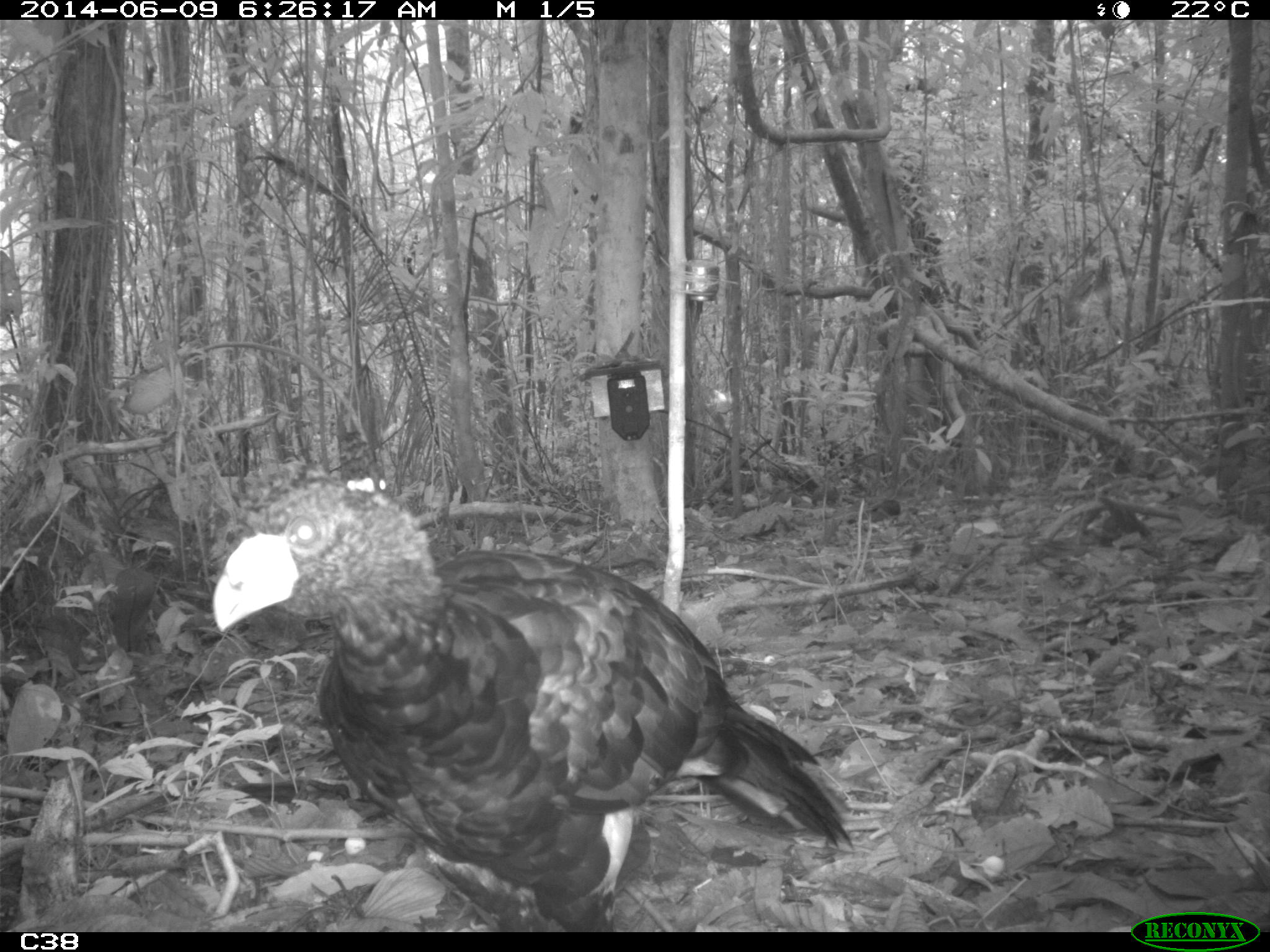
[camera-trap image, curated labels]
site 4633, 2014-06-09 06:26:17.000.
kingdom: Animalia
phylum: Chordata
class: Aves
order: Galliformes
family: Cracidae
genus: Crax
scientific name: Crax alector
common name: black curassow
Crax alector (black curassow), count 2, age adult.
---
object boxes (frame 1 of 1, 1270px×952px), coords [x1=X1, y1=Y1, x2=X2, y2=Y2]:
crax alector: [x1=211, y1=480, x2=854, y2=932]